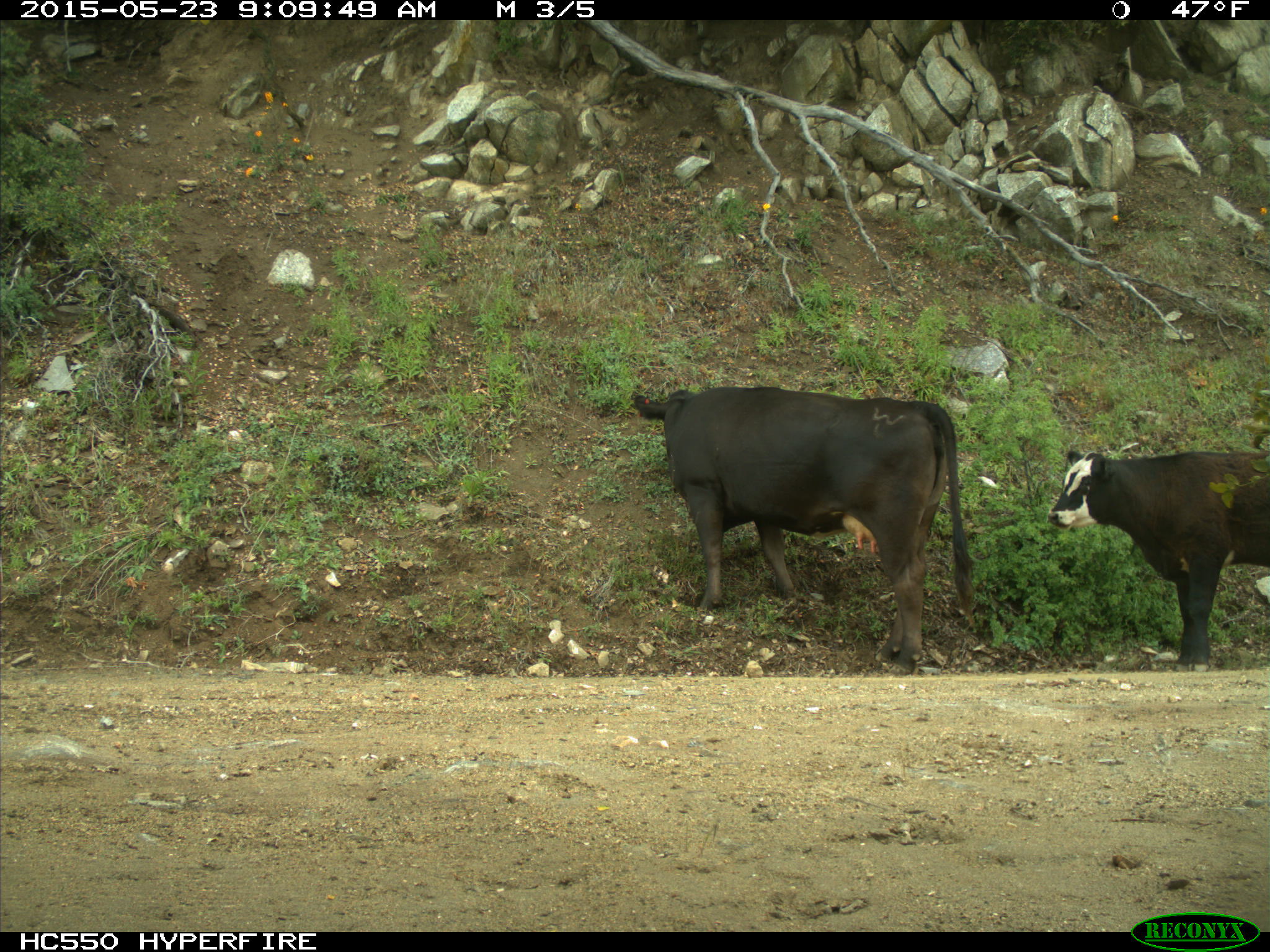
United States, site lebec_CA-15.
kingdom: Animalia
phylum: Chordata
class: Mammalia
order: Artiodactyla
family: Bovidae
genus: Bos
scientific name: Bos taurus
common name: domestic cow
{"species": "Bos taurus (domestic cow)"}